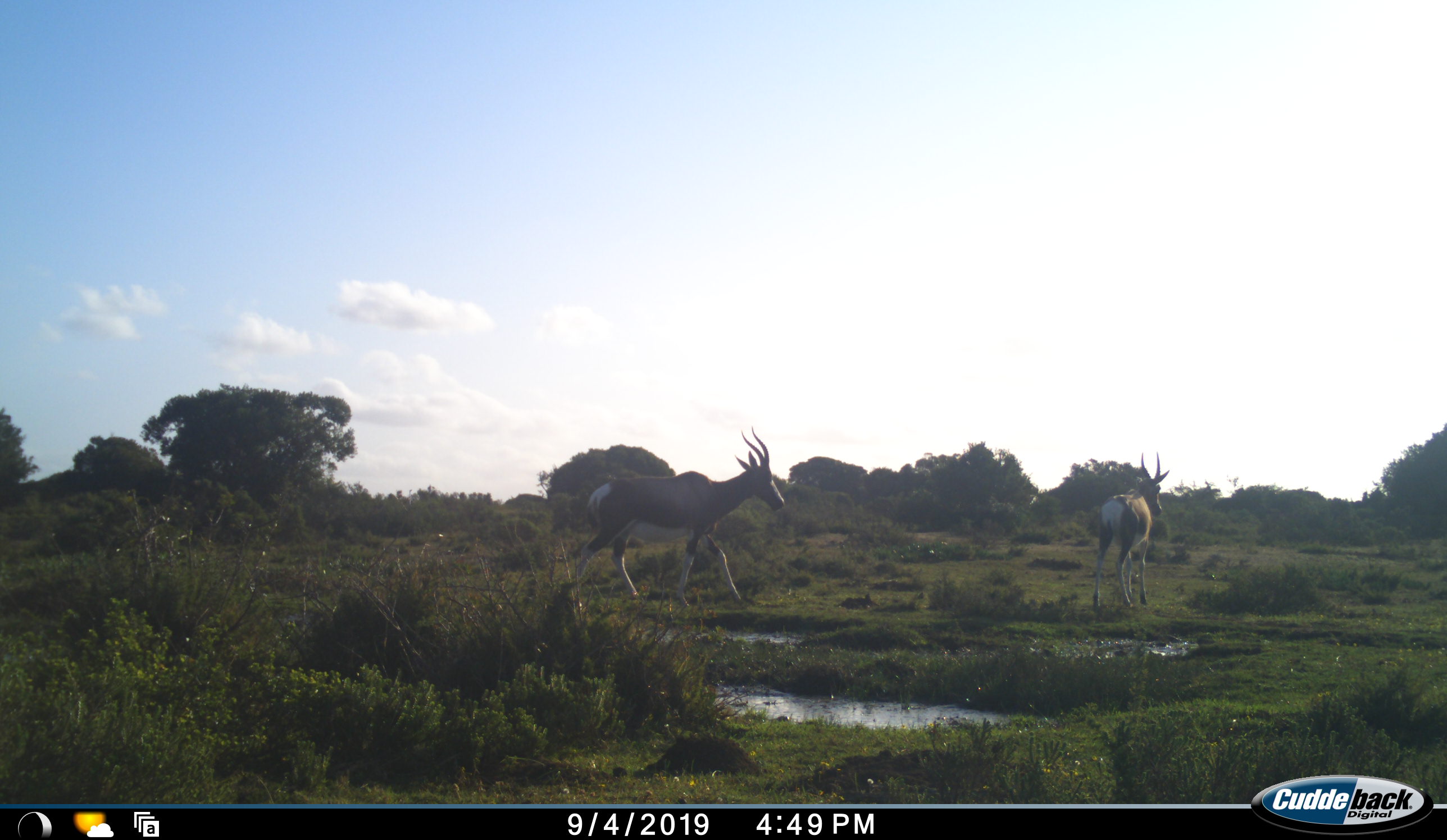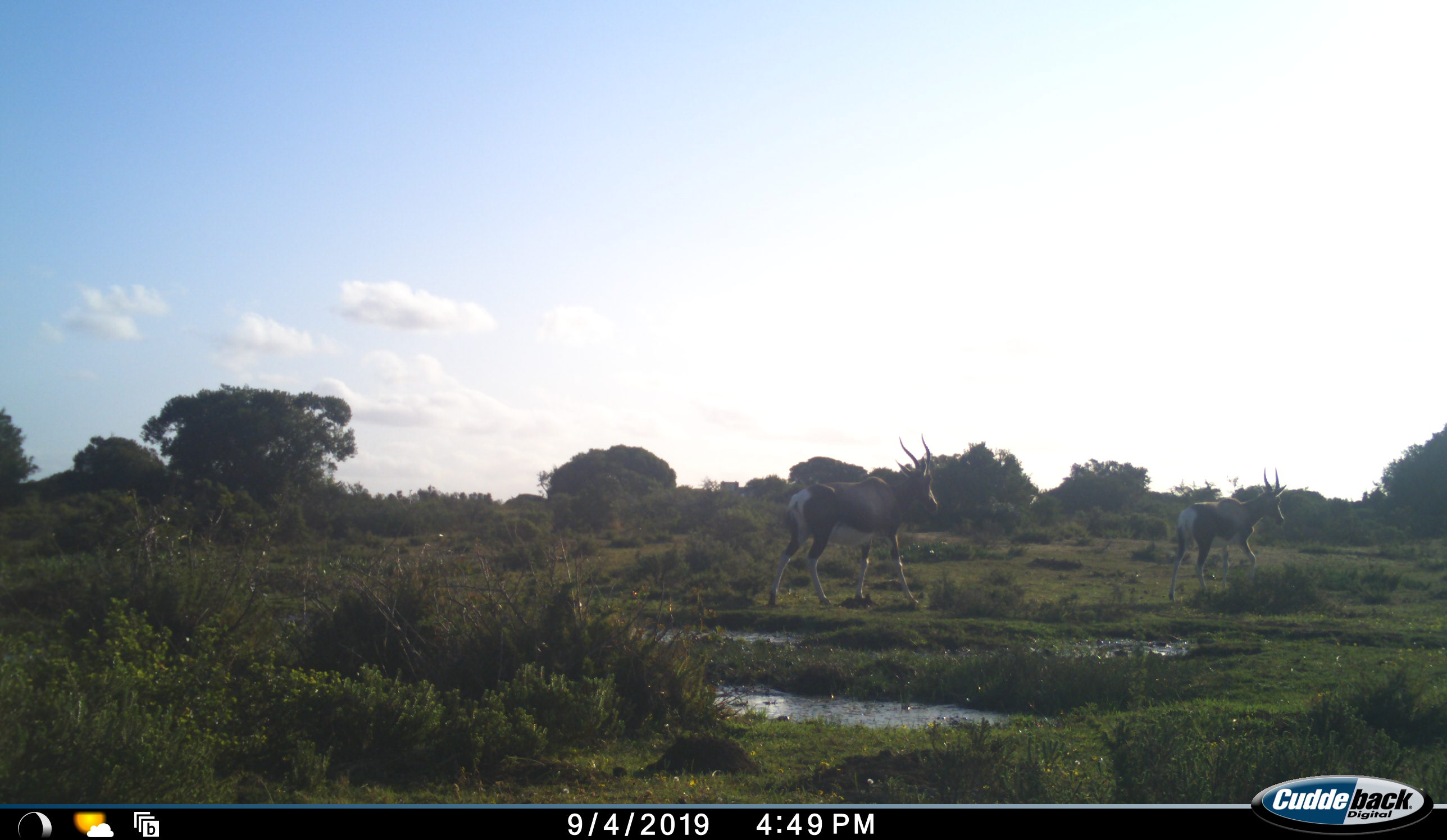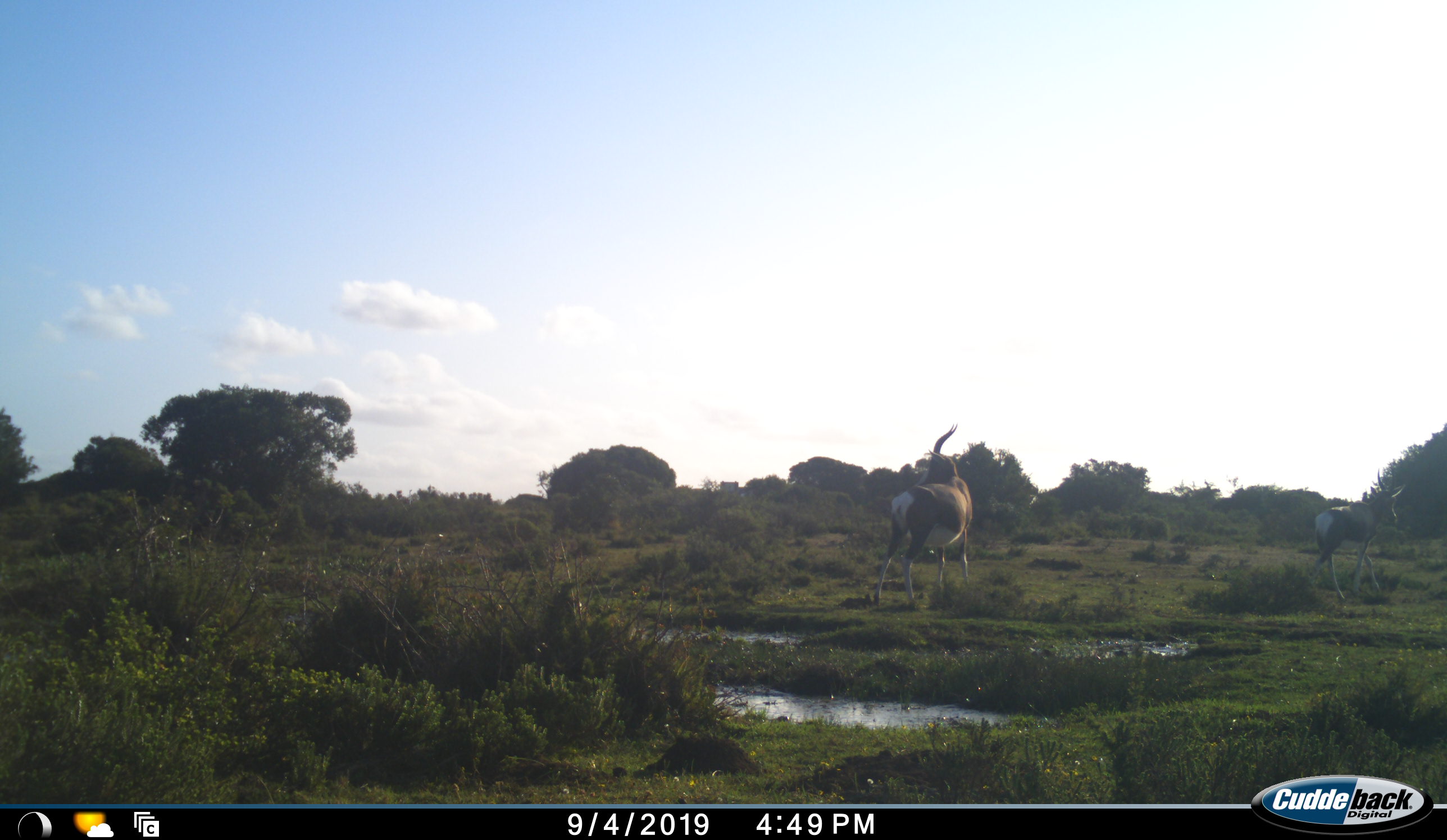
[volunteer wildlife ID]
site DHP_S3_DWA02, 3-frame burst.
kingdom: Animalia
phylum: Chordata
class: Mammalia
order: Artiodactyla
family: Bovidae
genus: Damaliscus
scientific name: Damaliscus pygargus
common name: bontebok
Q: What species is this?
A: Bontebok (Damaliscus pygargus).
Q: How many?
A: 2.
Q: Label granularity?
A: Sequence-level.